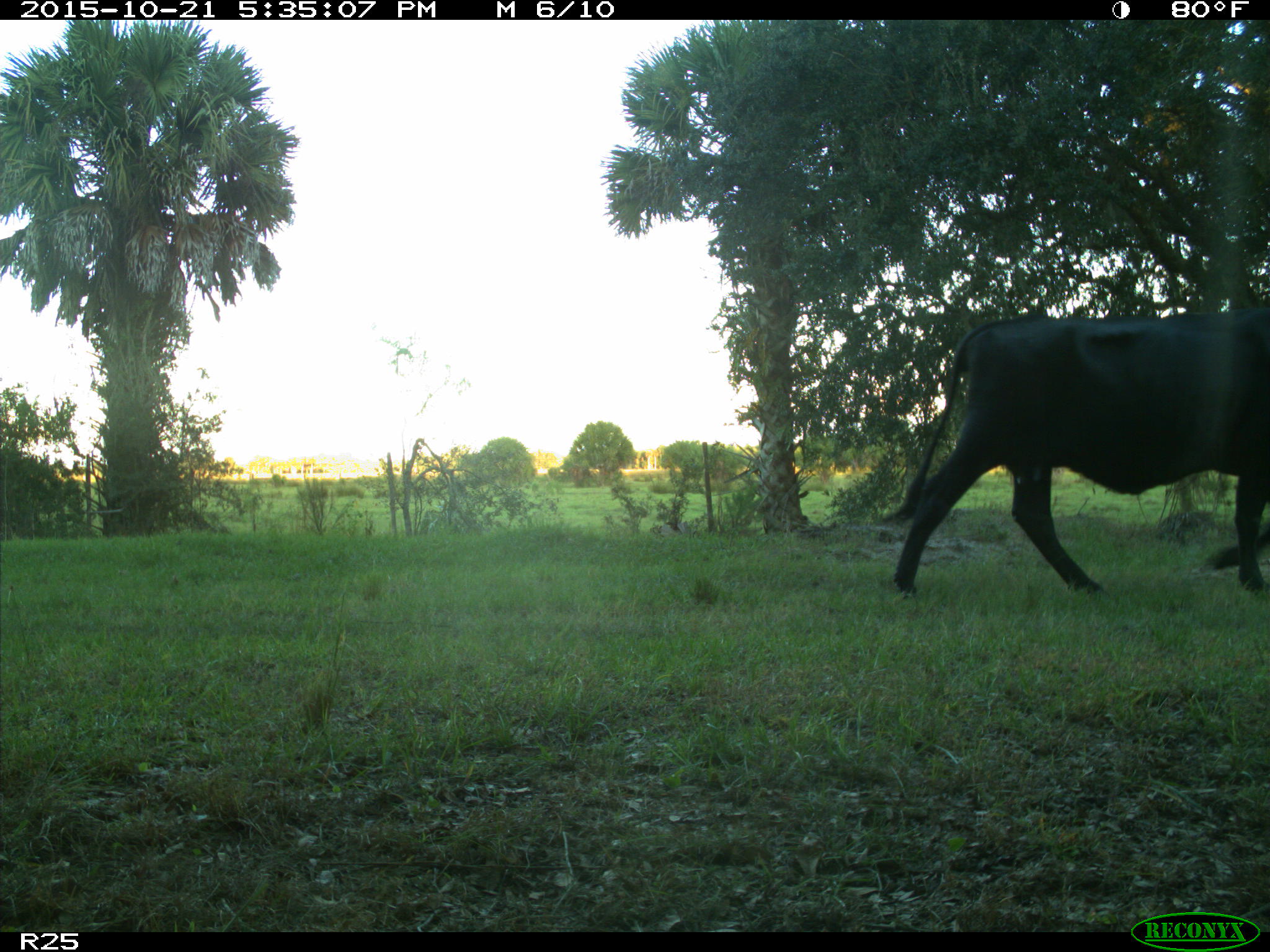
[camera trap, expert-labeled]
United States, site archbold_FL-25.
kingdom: Animalia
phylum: Chordata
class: Mammalia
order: Artiodactyla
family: Bovidae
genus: Bos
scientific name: Bos taurus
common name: domestic cow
Bos taurus (domestic cow).